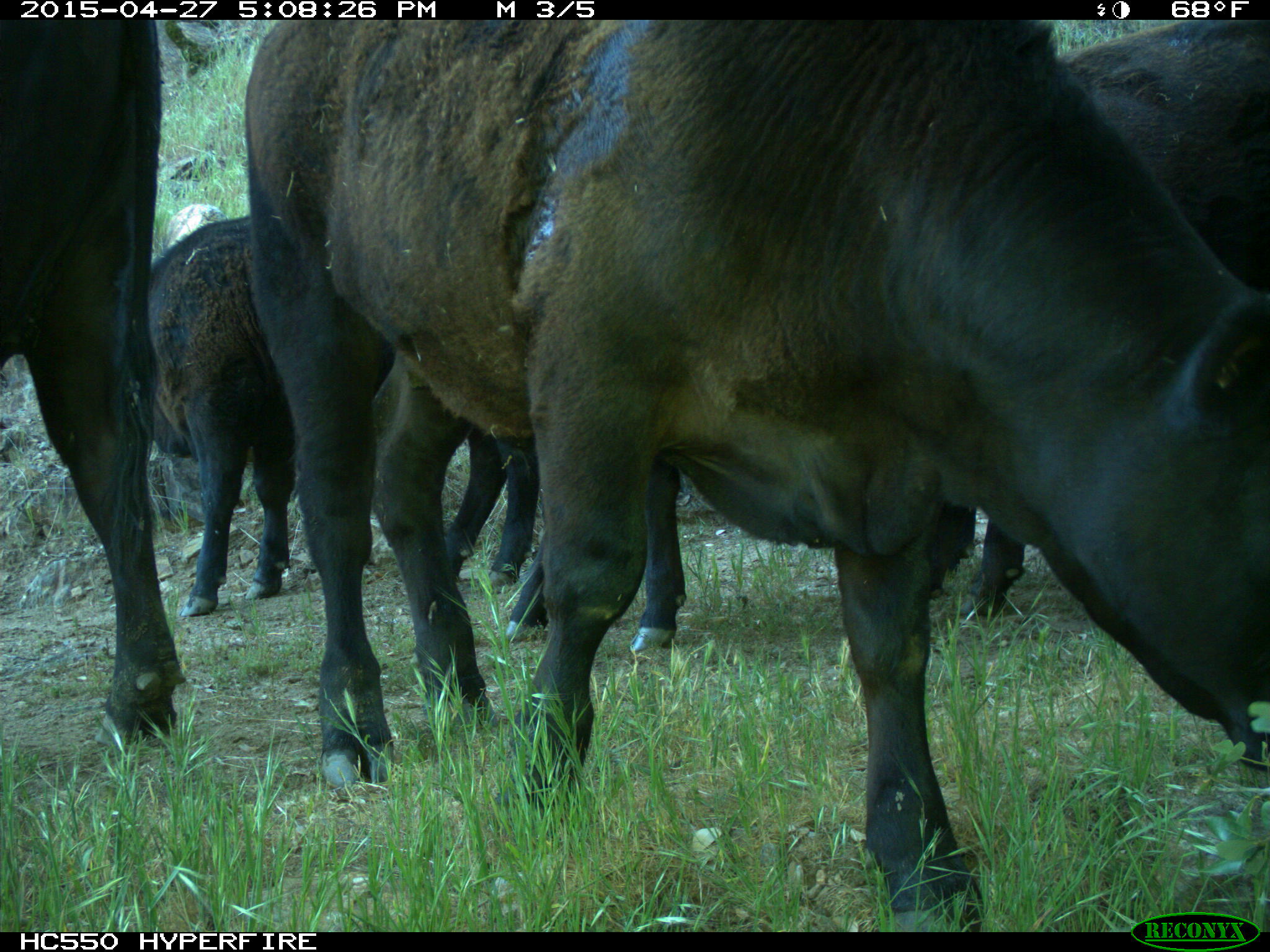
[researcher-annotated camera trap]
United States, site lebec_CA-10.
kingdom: Animalia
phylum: Chordata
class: Mammalia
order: Artiodactyla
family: Bovidae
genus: Bos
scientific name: Bos taurus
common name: domestic cow